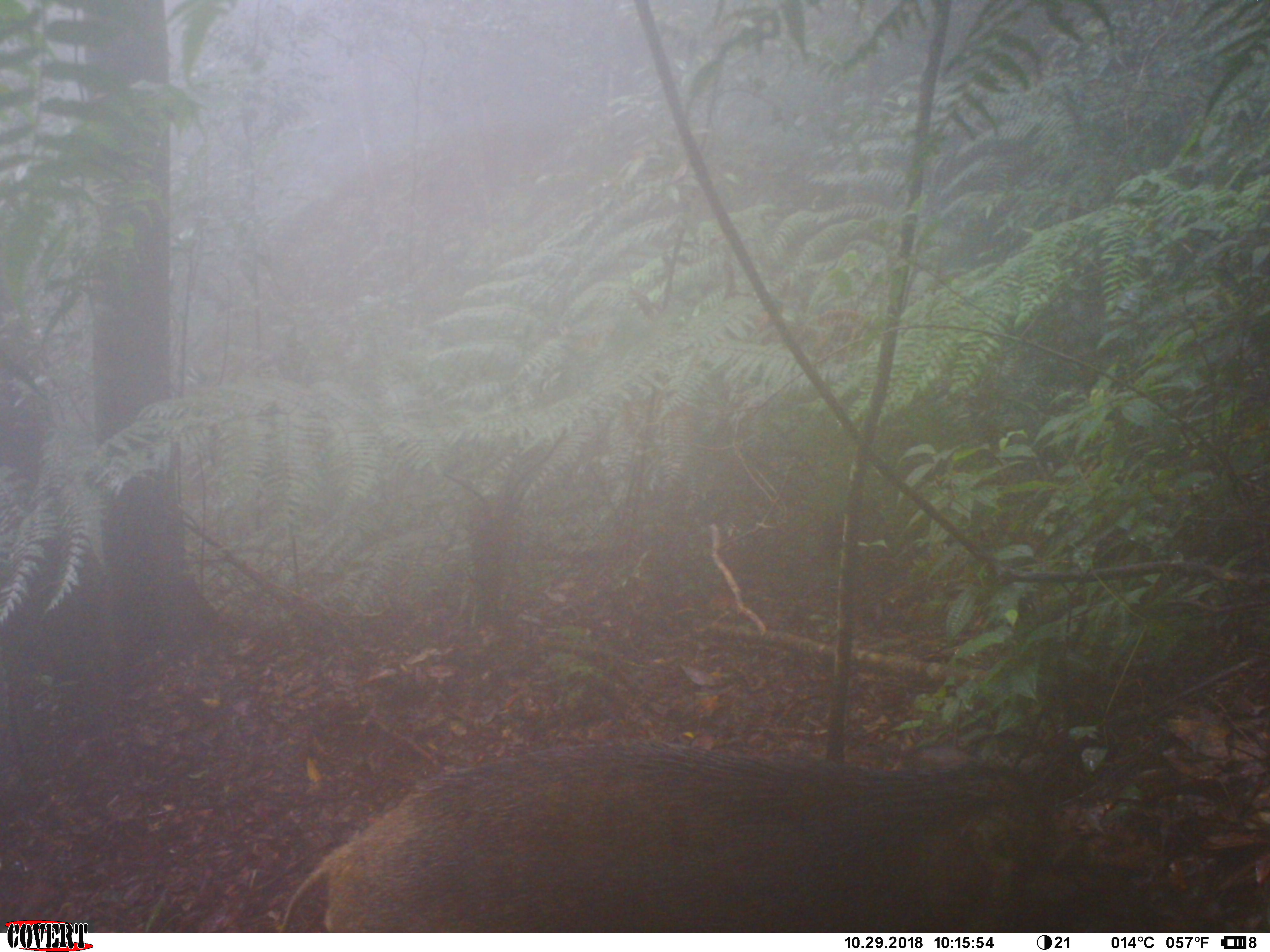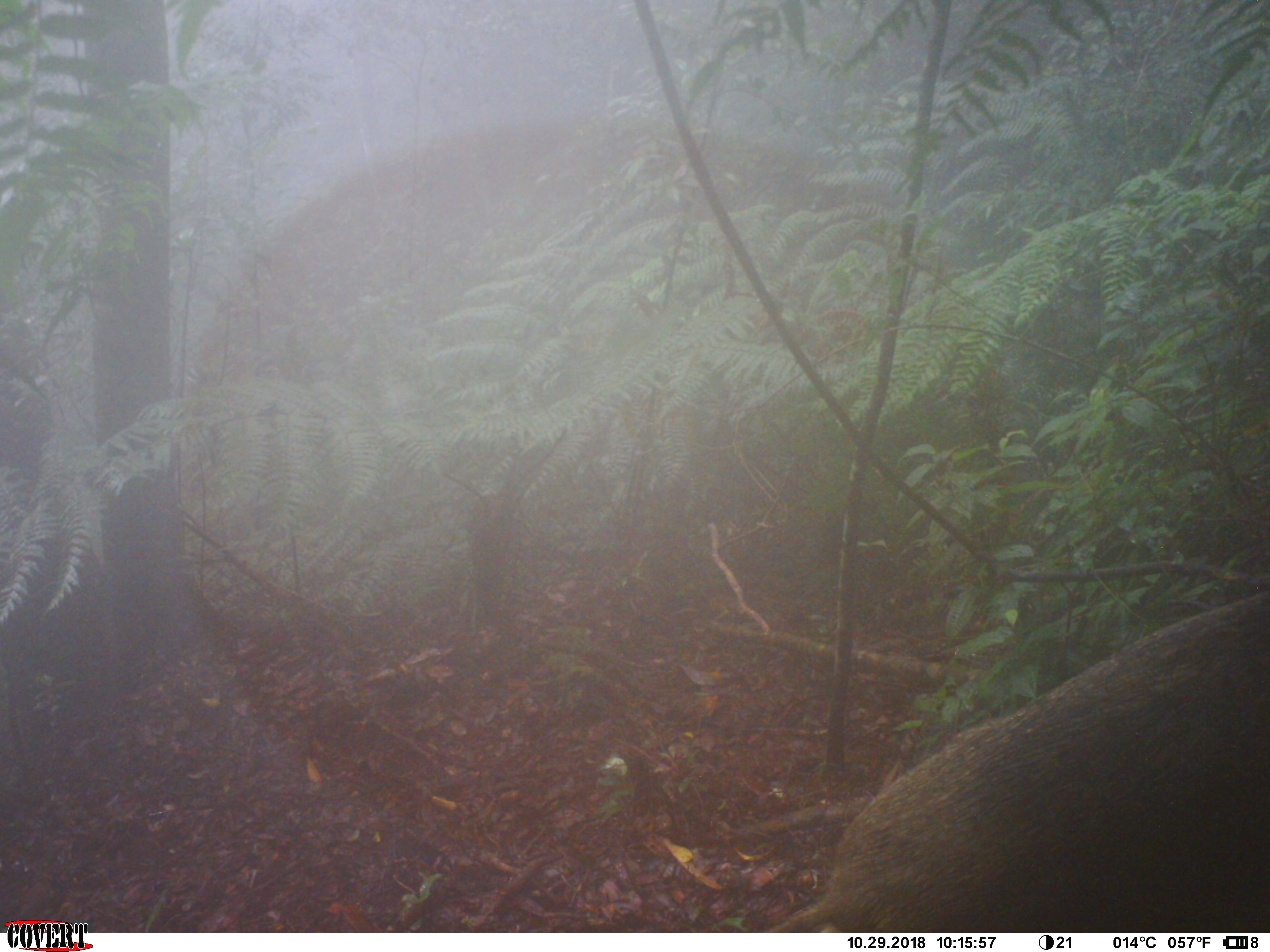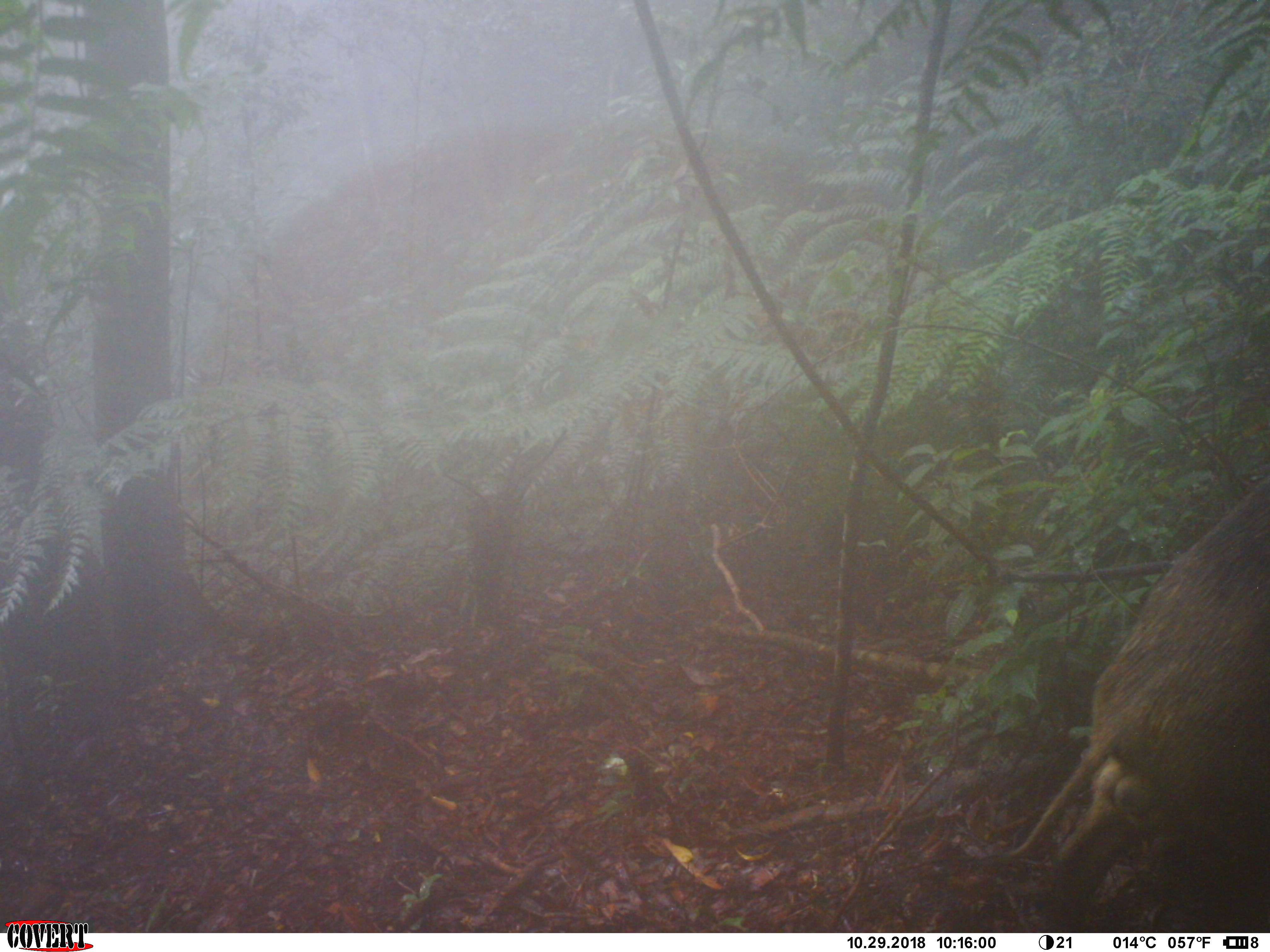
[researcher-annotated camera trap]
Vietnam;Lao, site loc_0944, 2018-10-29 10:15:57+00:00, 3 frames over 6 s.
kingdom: Animalia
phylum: Chordata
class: Mammalia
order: Artiodactyla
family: Suidae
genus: Sus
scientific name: Sus scrofa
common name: eurasian wild pig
Eurasian wild pig (Sus scrofa). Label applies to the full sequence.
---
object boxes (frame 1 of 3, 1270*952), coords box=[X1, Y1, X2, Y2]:
eurasian wild pig: box=[277, 735, 1131, 932]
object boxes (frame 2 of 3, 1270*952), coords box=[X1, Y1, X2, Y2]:
eurasian wild pig: box=[767, 590, 1270, 932]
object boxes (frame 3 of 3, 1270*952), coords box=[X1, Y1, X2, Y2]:
eurasian wild pig: box=[1002, 470, 1270, 933]